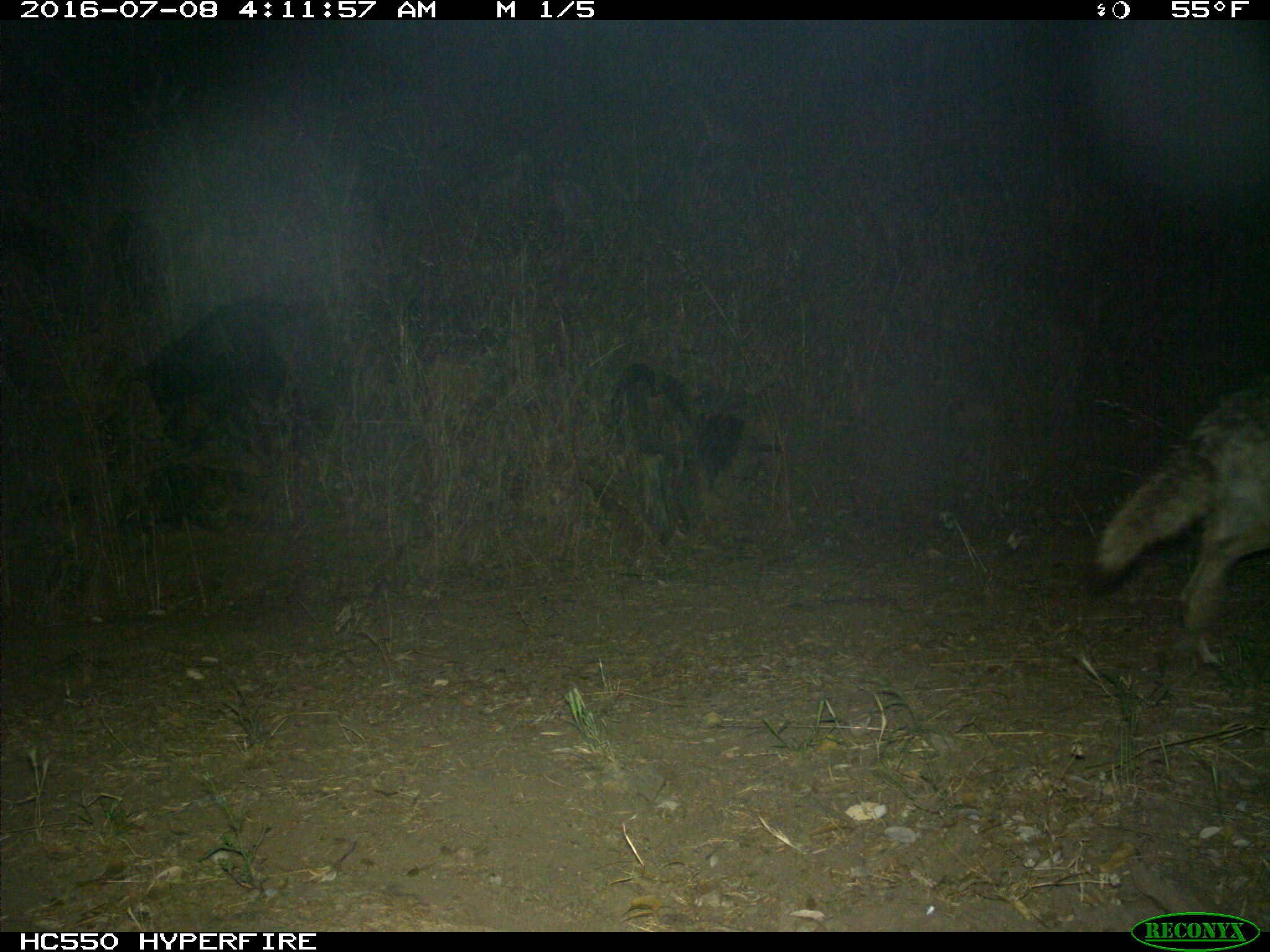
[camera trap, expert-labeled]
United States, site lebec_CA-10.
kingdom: Animalia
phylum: Chordata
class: Mammalia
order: Carnivora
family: Canidae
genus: Canis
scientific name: Canis latrans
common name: coyote